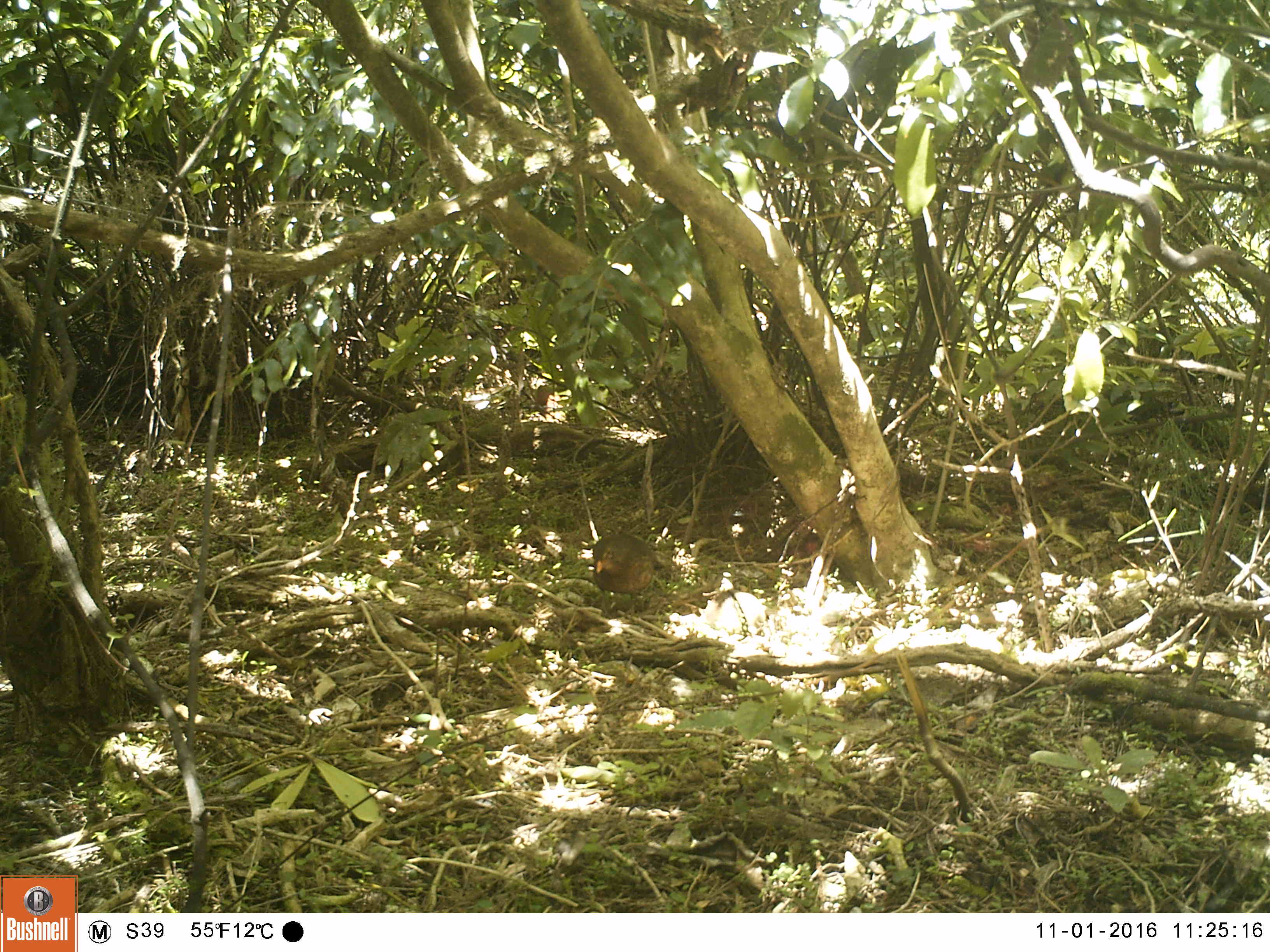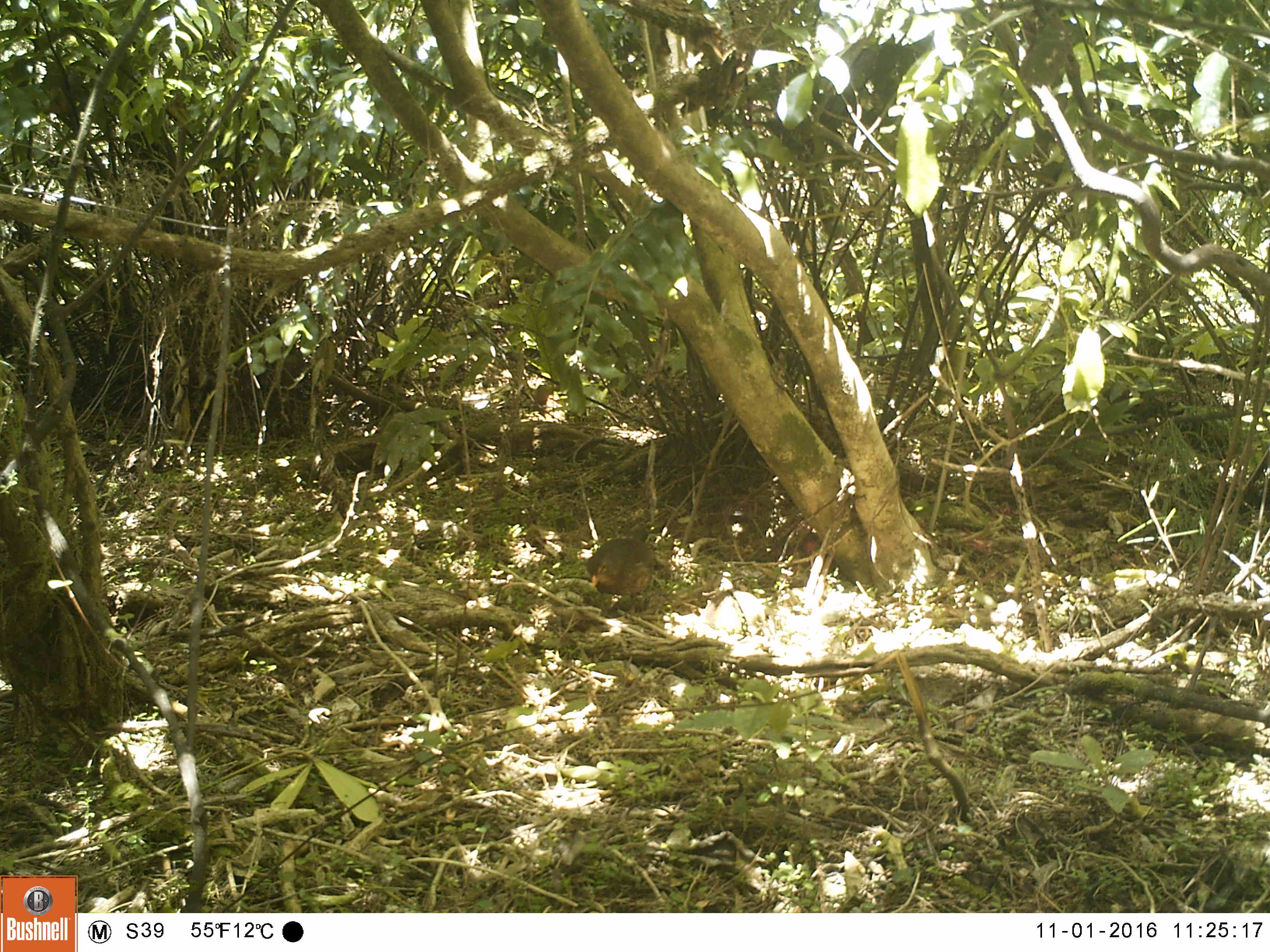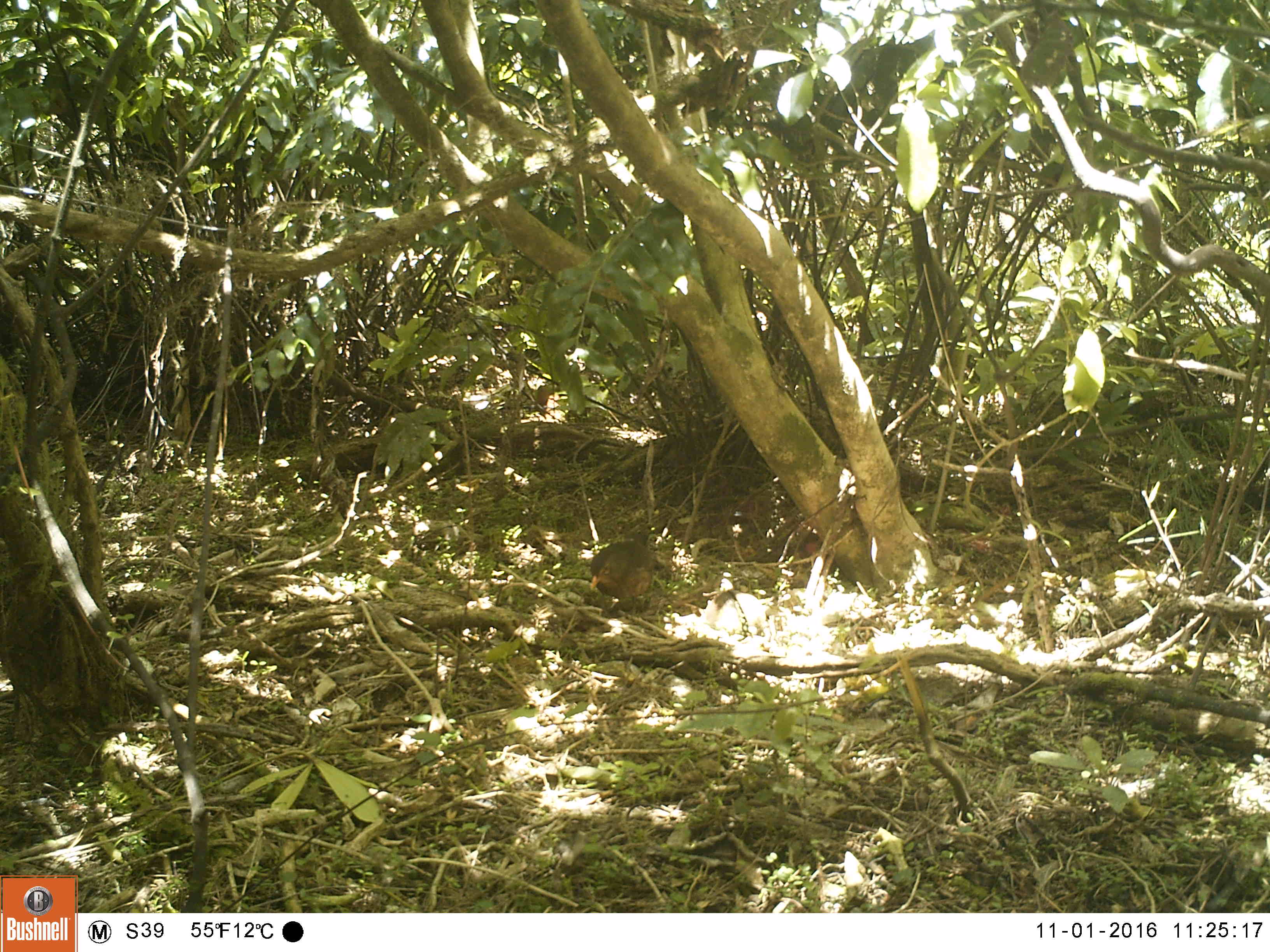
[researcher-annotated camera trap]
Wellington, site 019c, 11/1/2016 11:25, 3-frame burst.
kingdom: Animalia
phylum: Chordata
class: Aves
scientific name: Aves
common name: bird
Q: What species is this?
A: Bird (Aves).